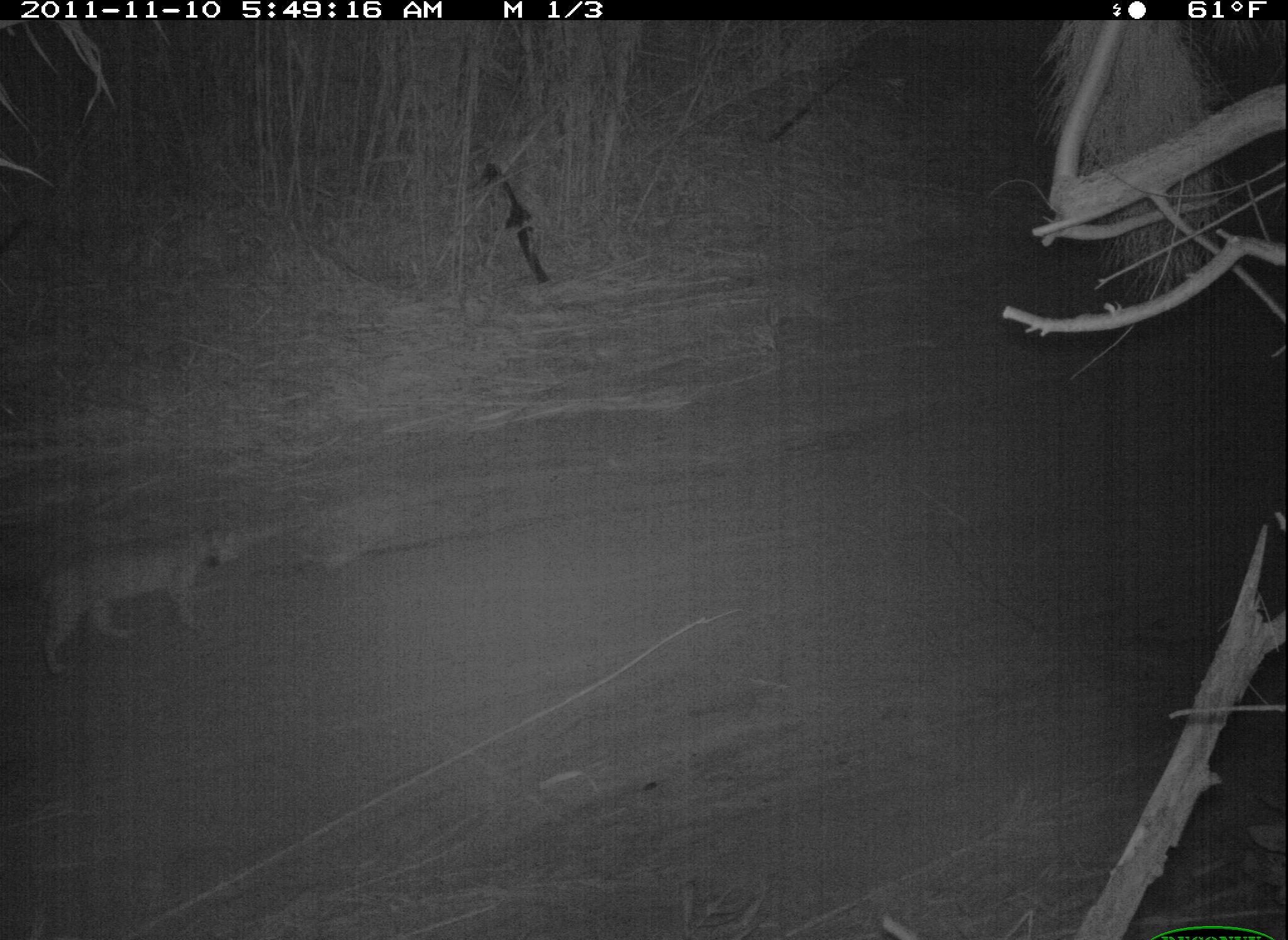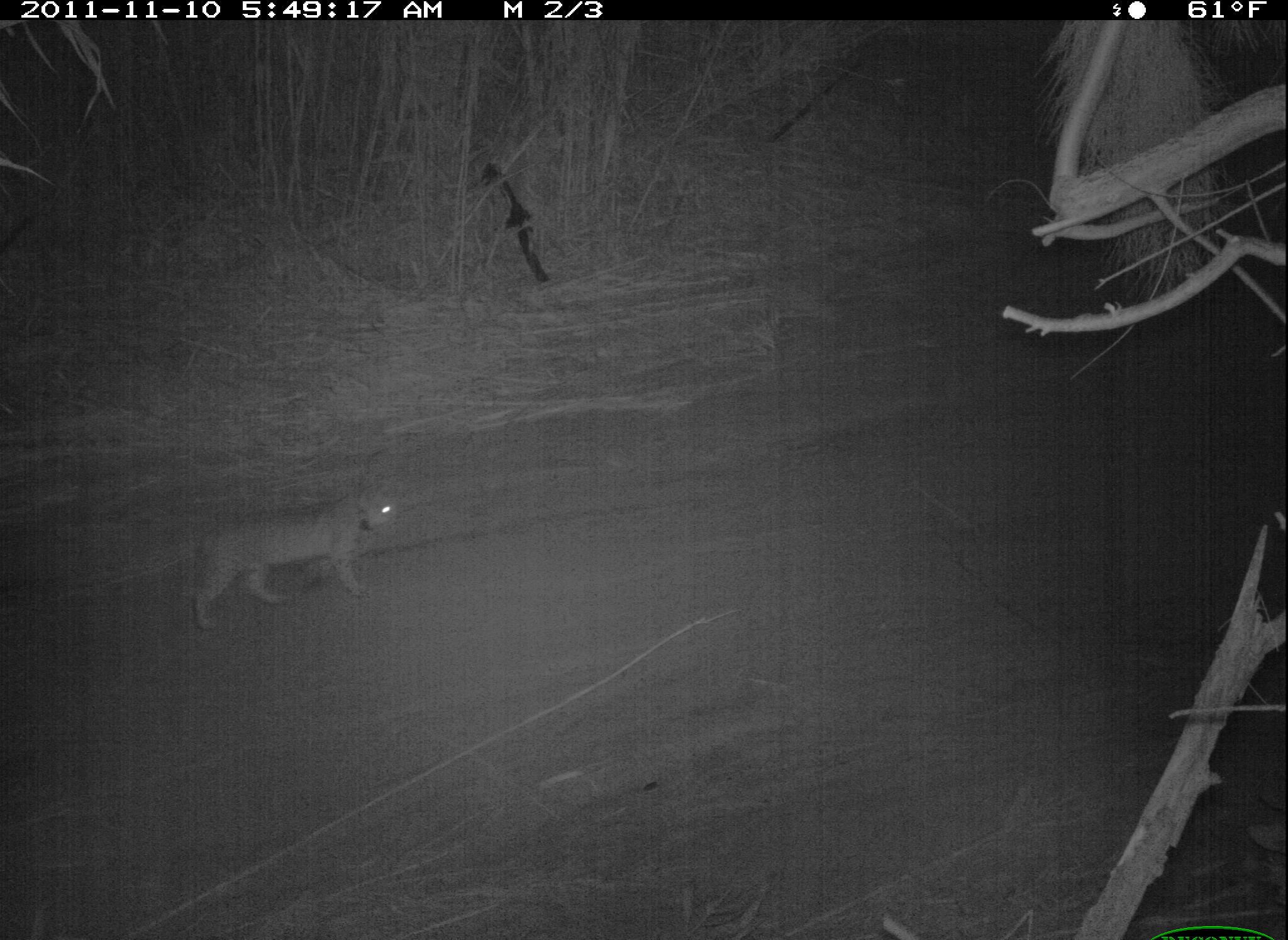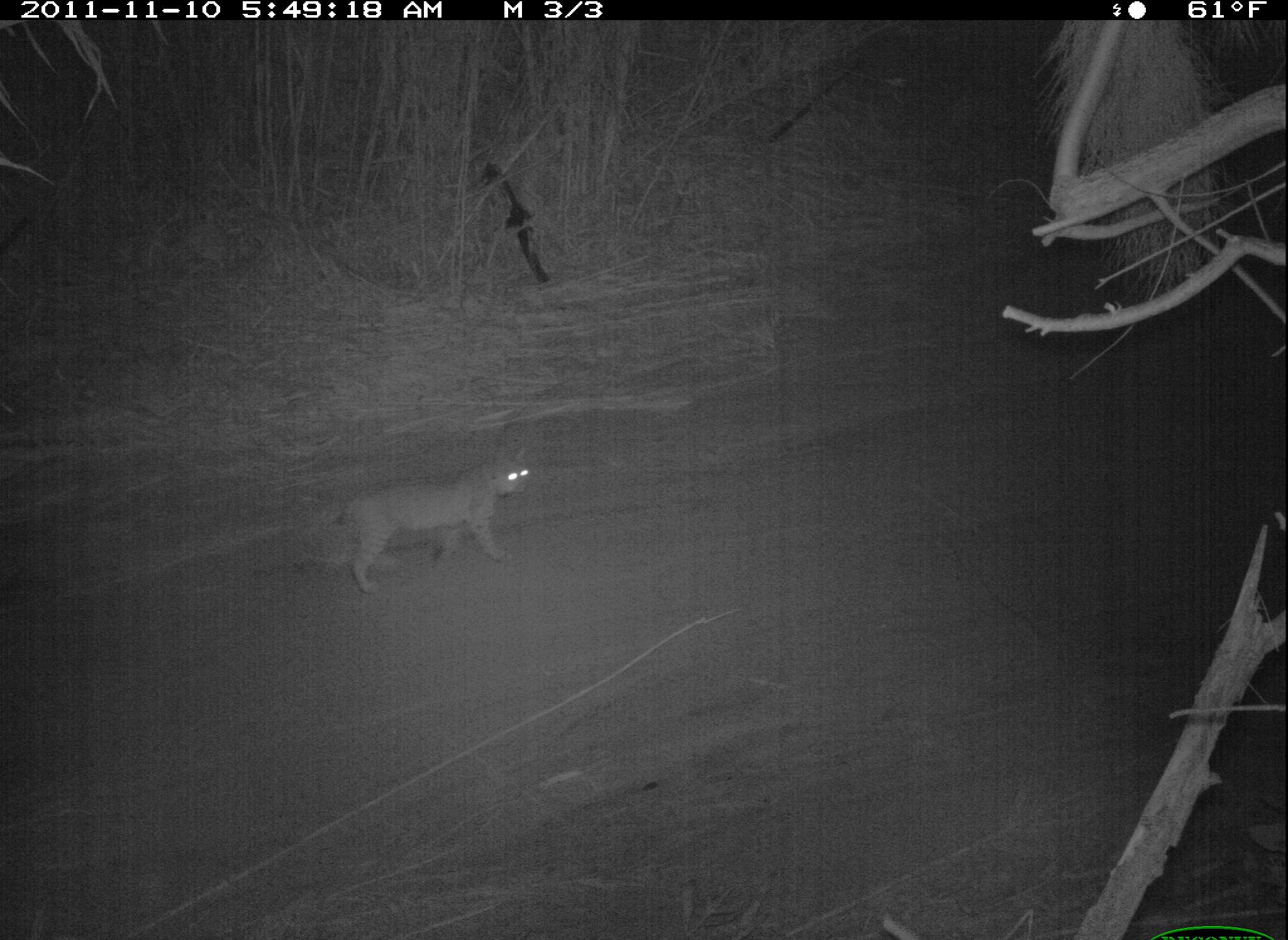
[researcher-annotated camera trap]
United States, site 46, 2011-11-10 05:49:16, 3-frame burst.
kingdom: Animalia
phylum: Chordata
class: Mammalia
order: Carnivora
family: Felidae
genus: Lynx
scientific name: Lynx rufus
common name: bobcat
Bobcat (Lynx rufus).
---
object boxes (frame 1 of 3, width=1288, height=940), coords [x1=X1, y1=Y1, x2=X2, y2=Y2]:
bobcat: [x1=18, y1=520, x2=246, y2=683]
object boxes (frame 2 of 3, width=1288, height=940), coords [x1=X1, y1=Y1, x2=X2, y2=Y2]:
bobcat: [x1=186, y1=487, x2=401, y2=637]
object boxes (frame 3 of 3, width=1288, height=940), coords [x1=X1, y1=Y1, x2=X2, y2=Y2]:
bobcat: [x1=311, y1=440, x2=557, y2=594]